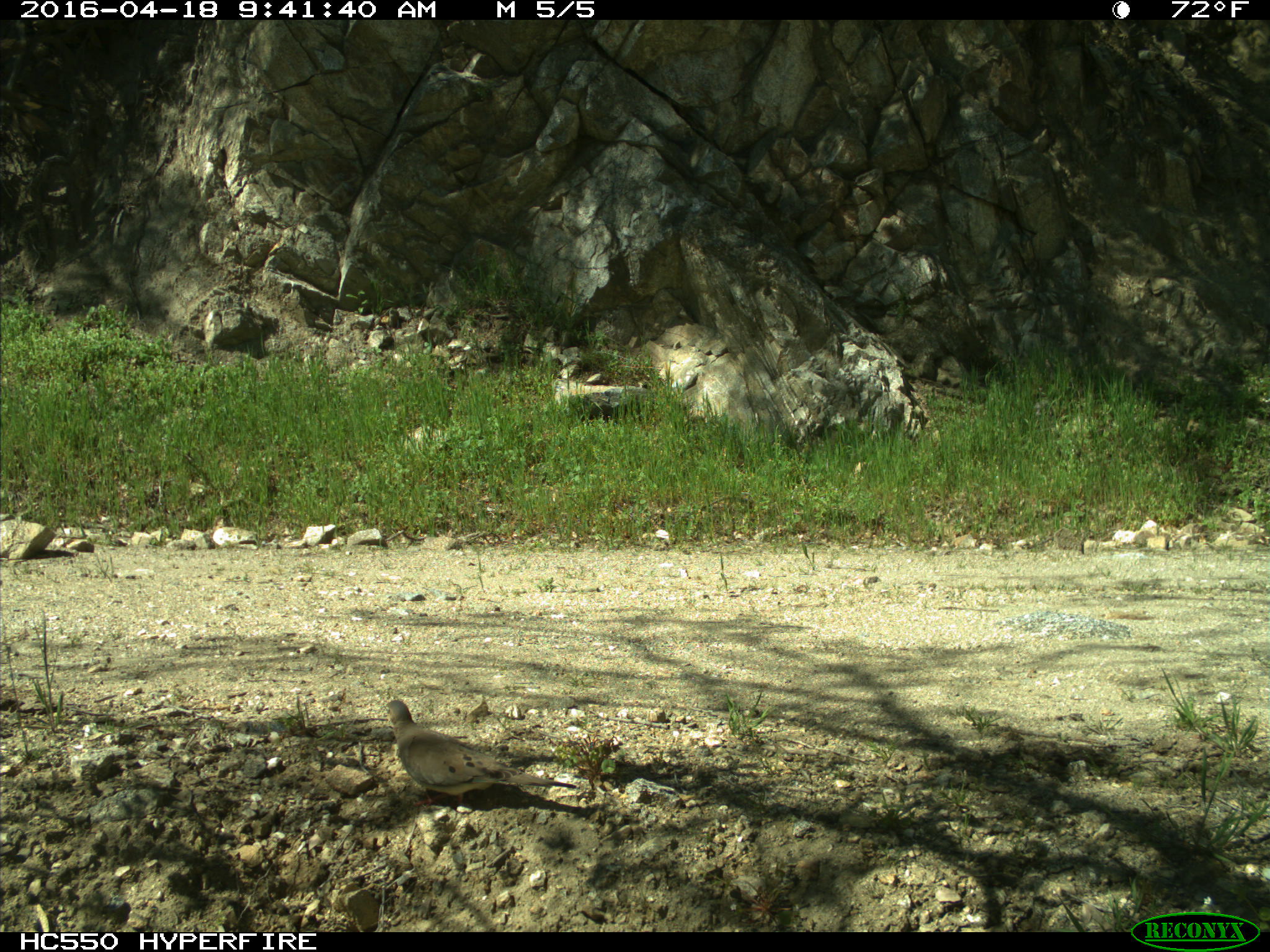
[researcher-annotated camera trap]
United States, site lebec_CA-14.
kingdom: Animalia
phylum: Chordata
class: Aves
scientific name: Aves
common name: birds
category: unidentified bird